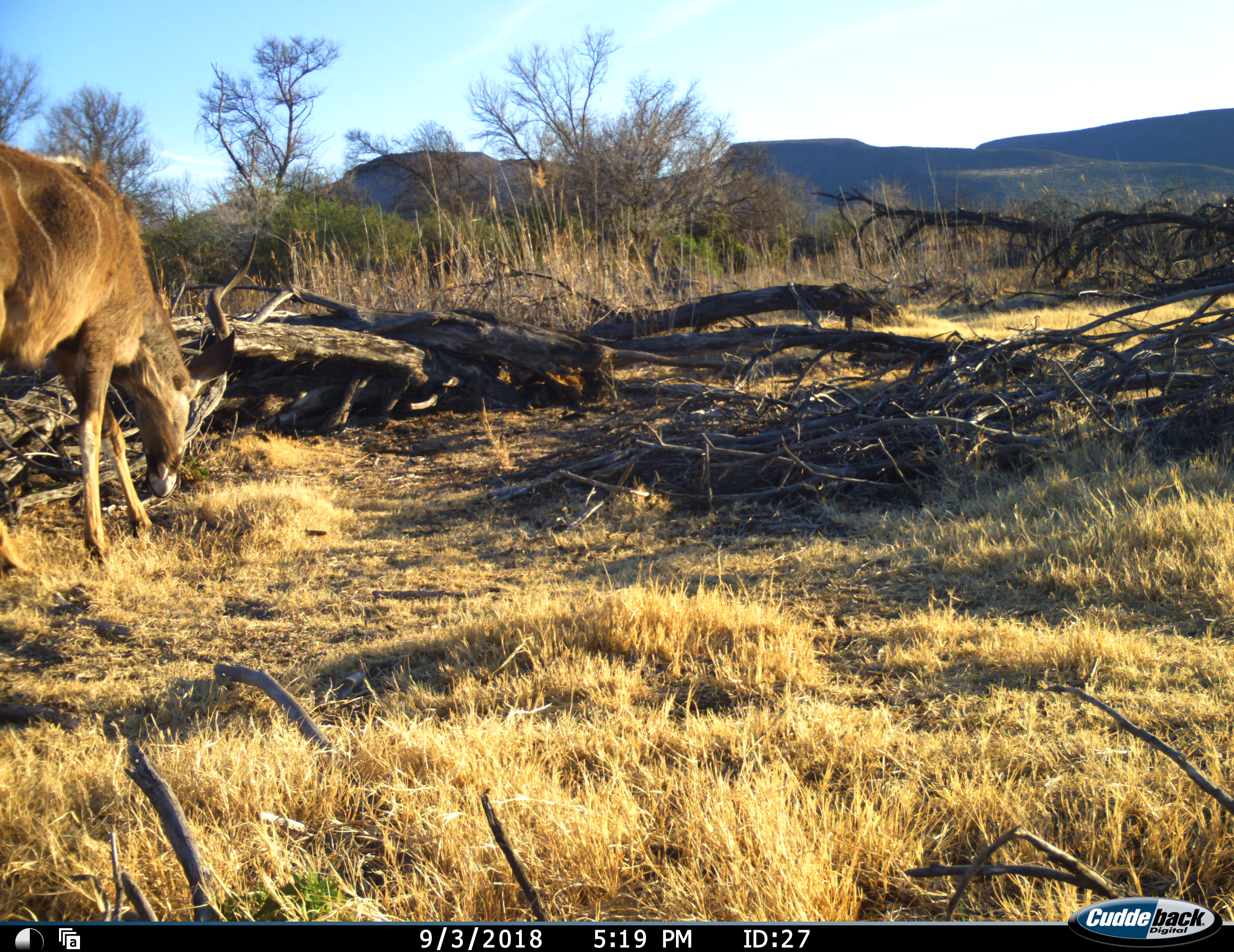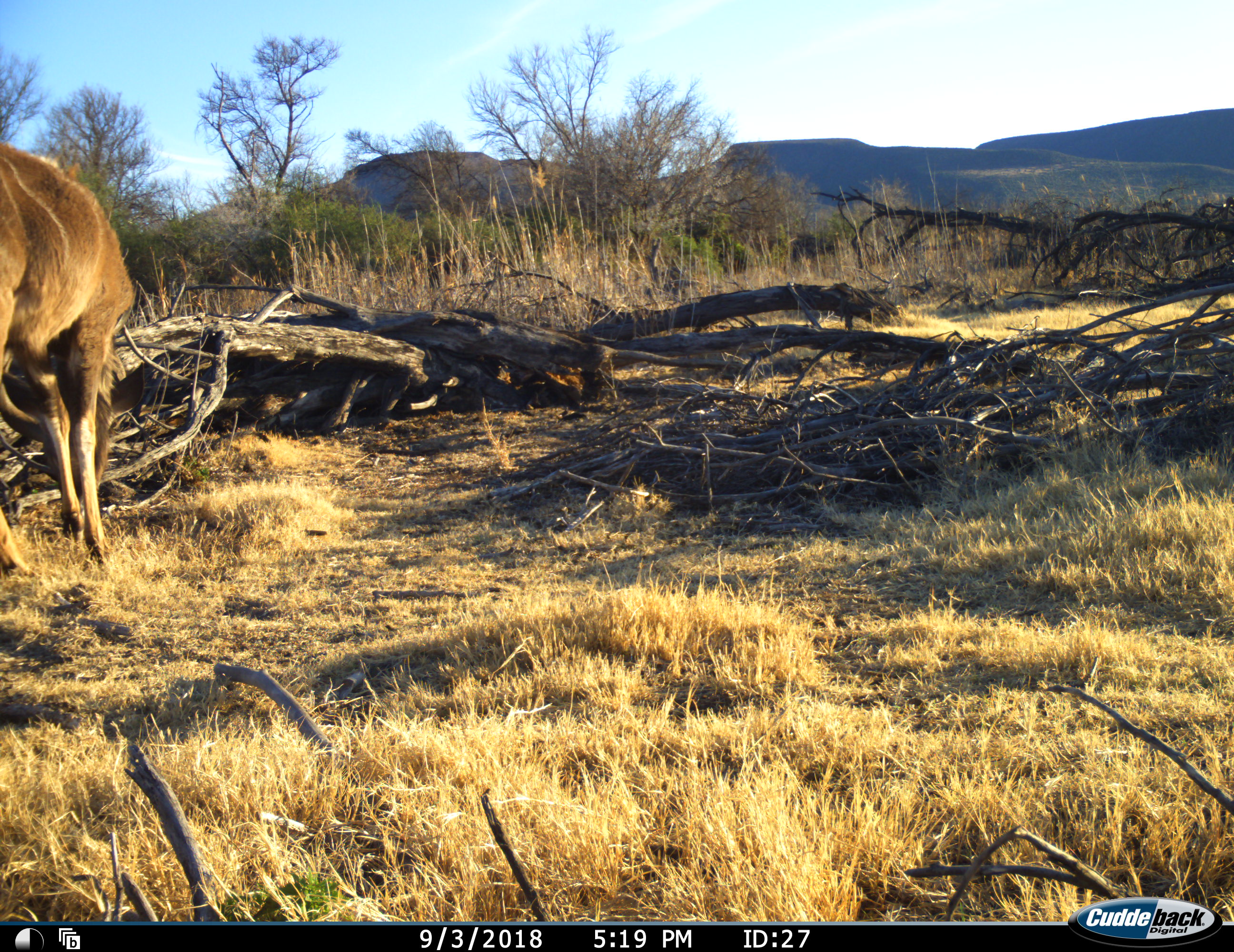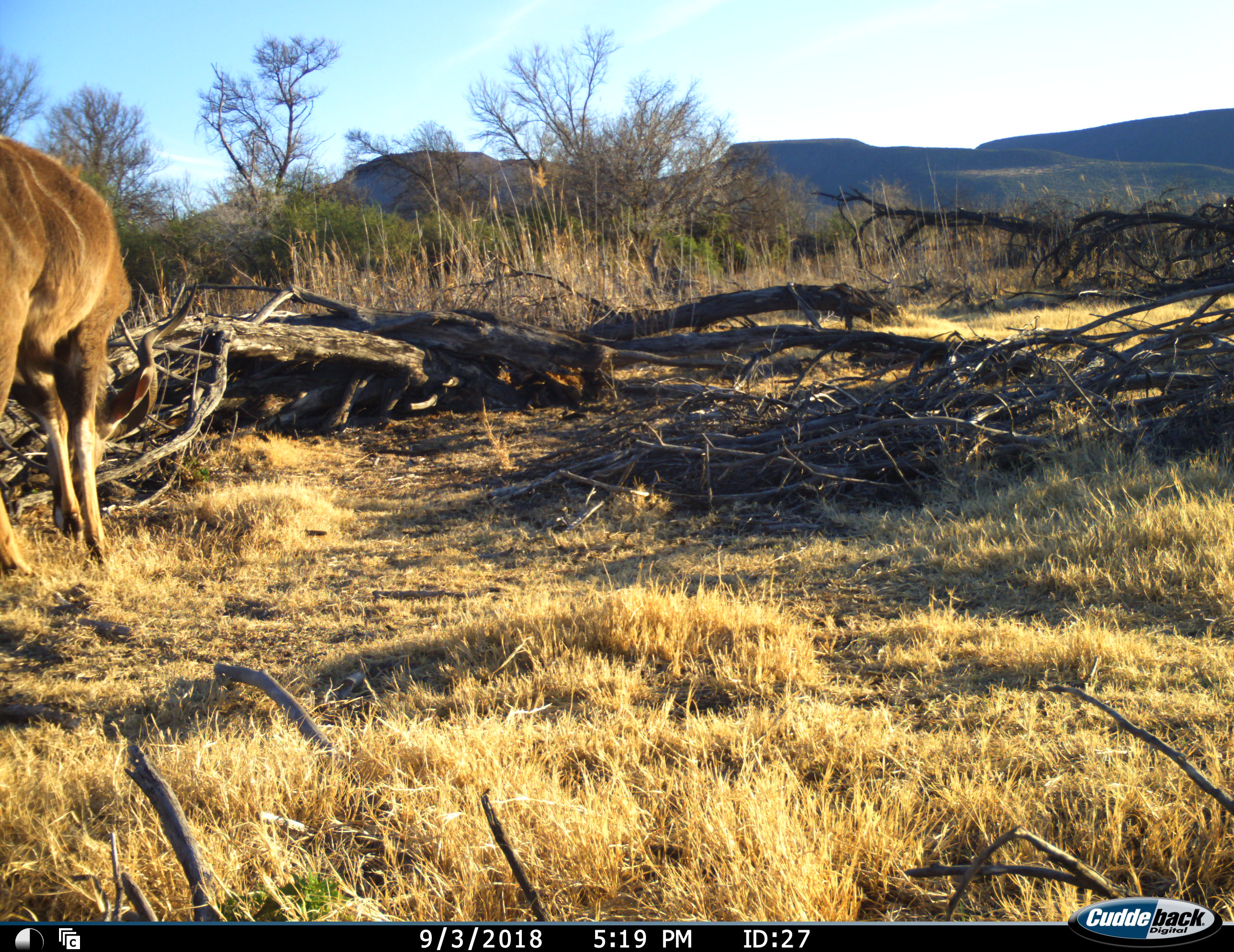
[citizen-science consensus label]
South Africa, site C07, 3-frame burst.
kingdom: Animalia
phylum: Chordata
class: Mammalia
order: Artiodactyla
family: Bovidae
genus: Tragelaphus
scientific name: Tragelaphus strepsiceros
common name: greater kudu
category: kudu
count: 1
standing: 20%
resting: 0%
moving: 0%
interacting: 0%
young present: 0%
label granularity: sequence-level